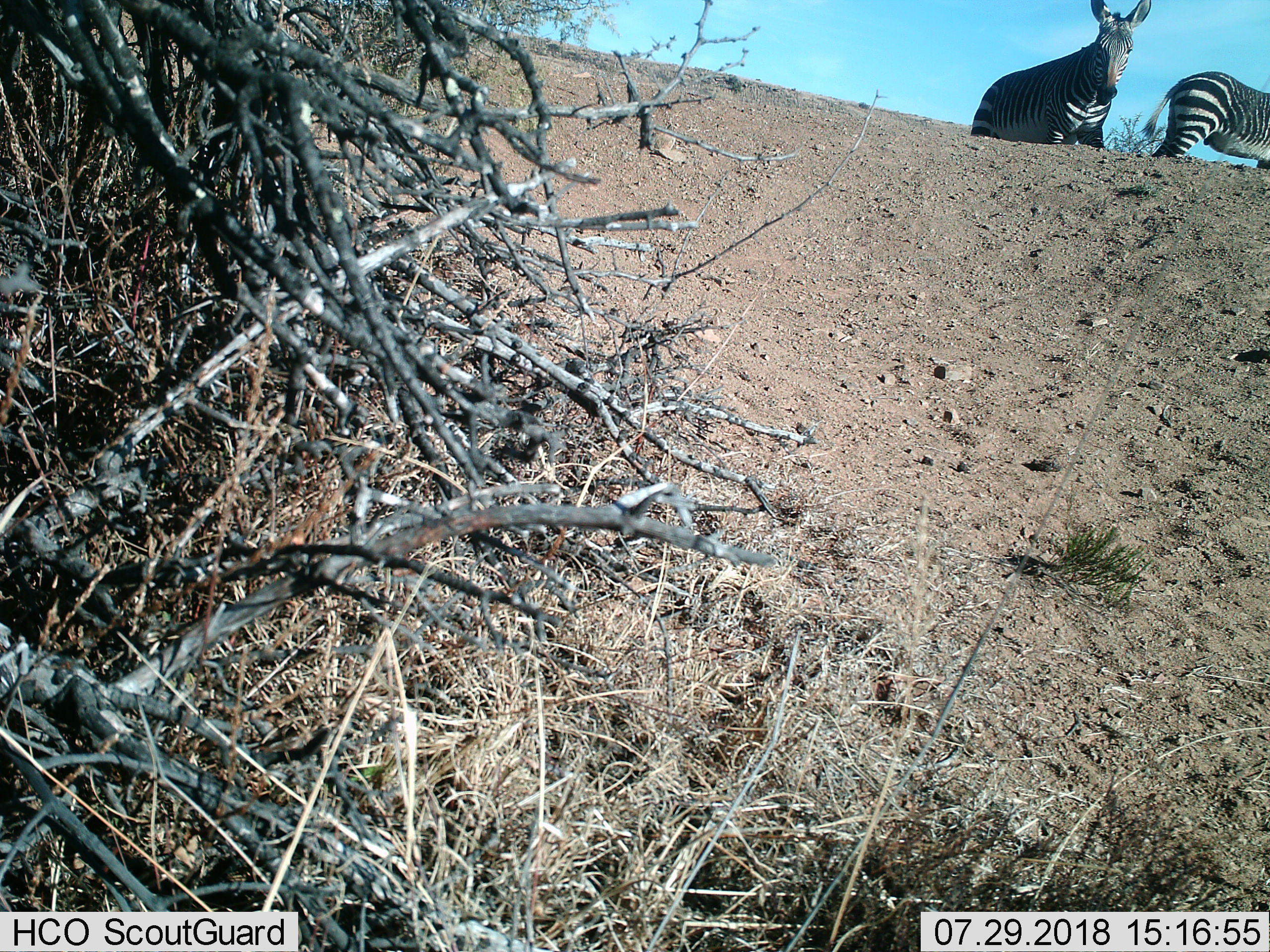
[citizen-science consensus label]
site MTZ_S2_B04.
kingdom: Animalia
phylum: Chordata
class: Mammalia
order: Perissodactyla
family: Equidae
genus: Equus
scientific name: Equus zebra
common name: mountain zebra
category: zebramountain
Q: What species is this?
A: Zebramountain (mountain zebra) (Equus zebra).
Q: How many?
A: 2.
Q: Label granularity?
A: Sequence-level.